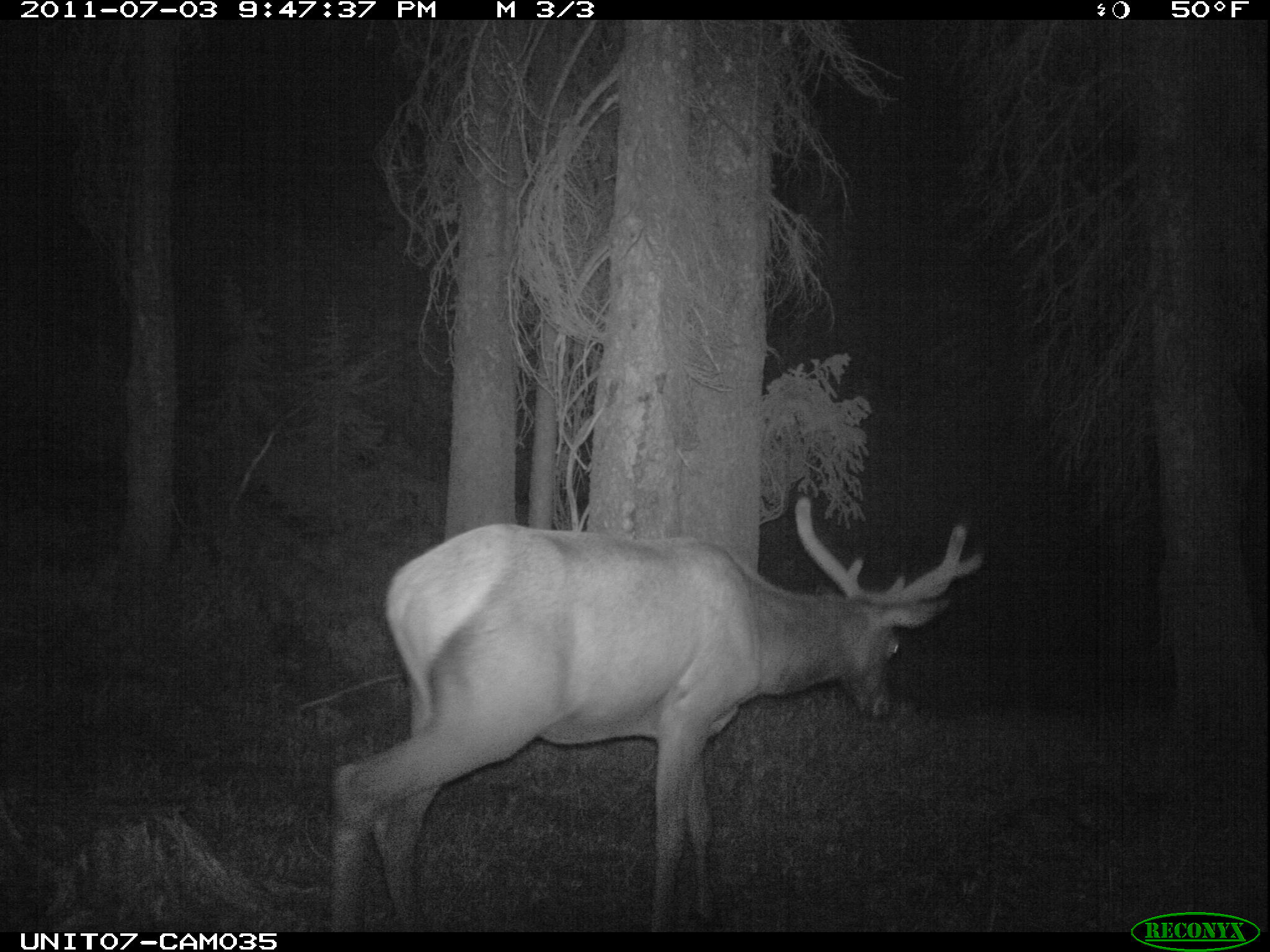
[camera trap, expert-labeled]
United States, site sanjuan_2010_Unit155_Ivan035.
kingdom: Animalia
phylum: Chordata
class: Mammalia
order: Artiodactyla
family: Cervidae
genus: Cervus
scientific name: Cervus elaphus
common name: red deer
Cervus elaphus (red deer).